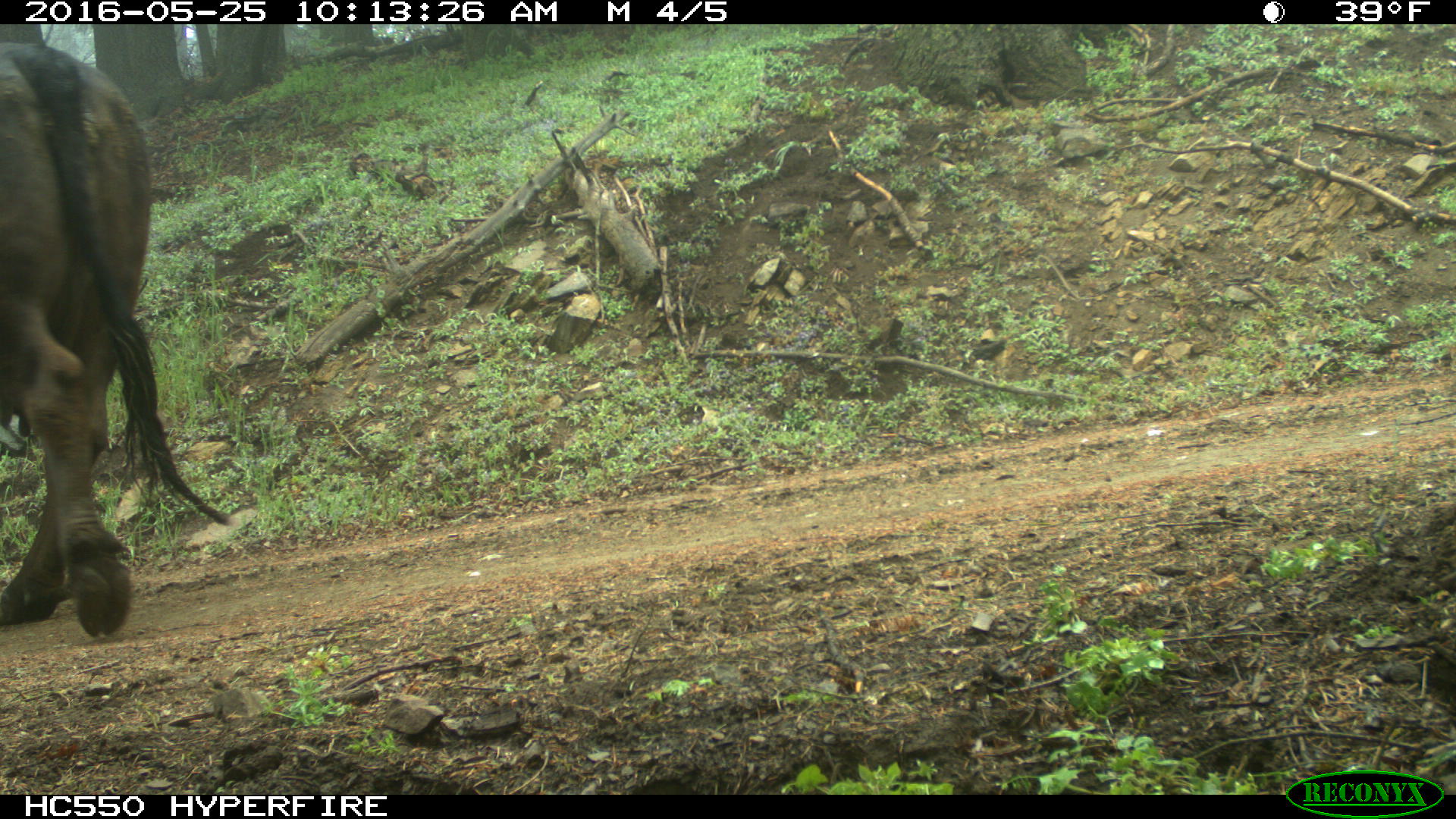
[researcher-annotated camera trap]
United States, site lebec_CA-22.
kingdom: Animalia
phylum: Chordata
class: Mammalia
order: Artiodactyla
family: Bovidae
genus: Bos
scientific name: Bos taurus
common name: domestic cow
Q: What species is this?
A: Bos taurus (domestic cow).